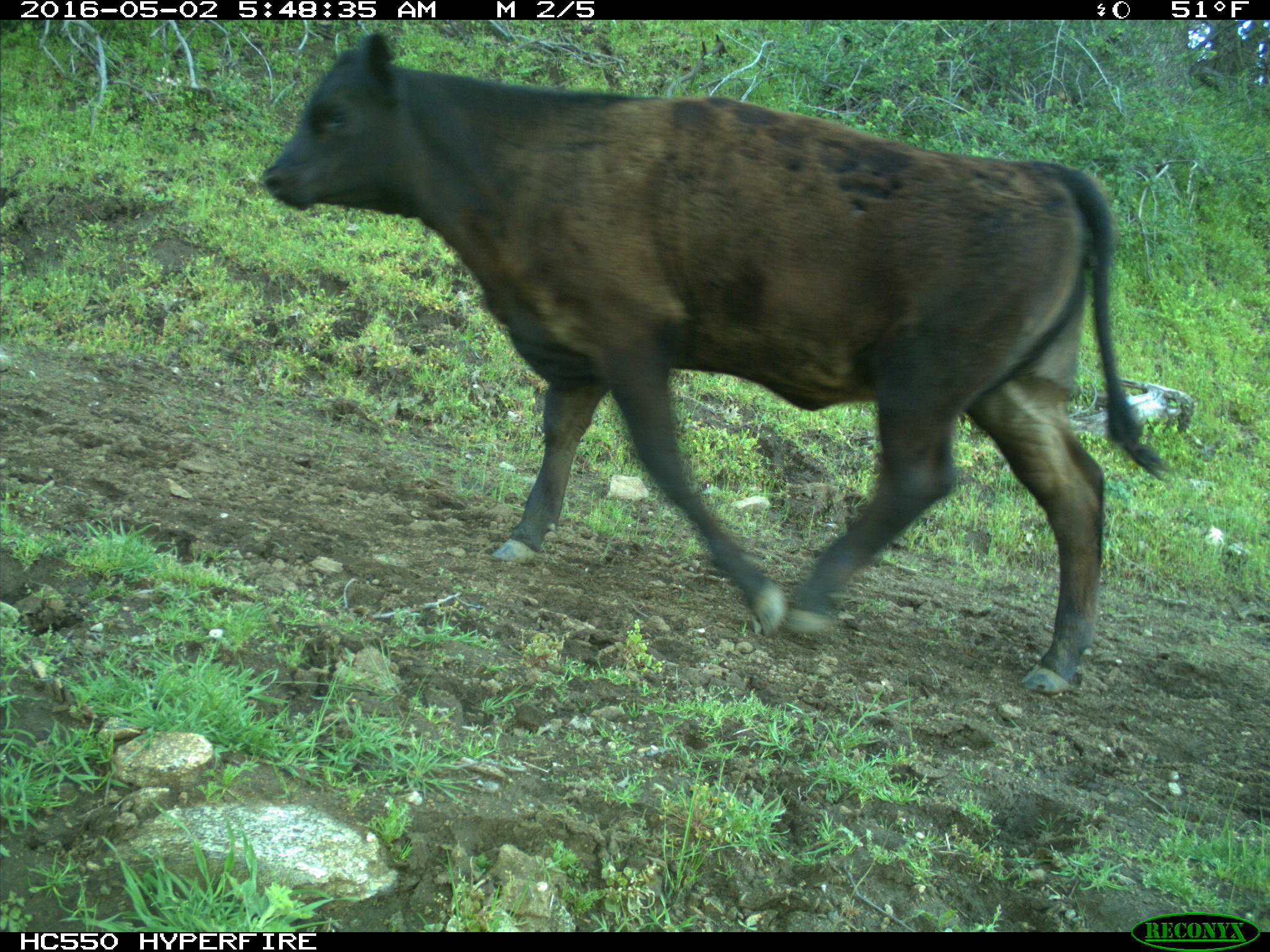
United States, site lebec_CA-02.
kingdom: Animalia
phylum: Chordata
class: Mammalia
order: Artiodactyla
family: Bovidae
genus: Bos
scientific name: Bos taurus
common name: domestic cow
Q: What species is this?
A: Bos taurus (domestic cow).